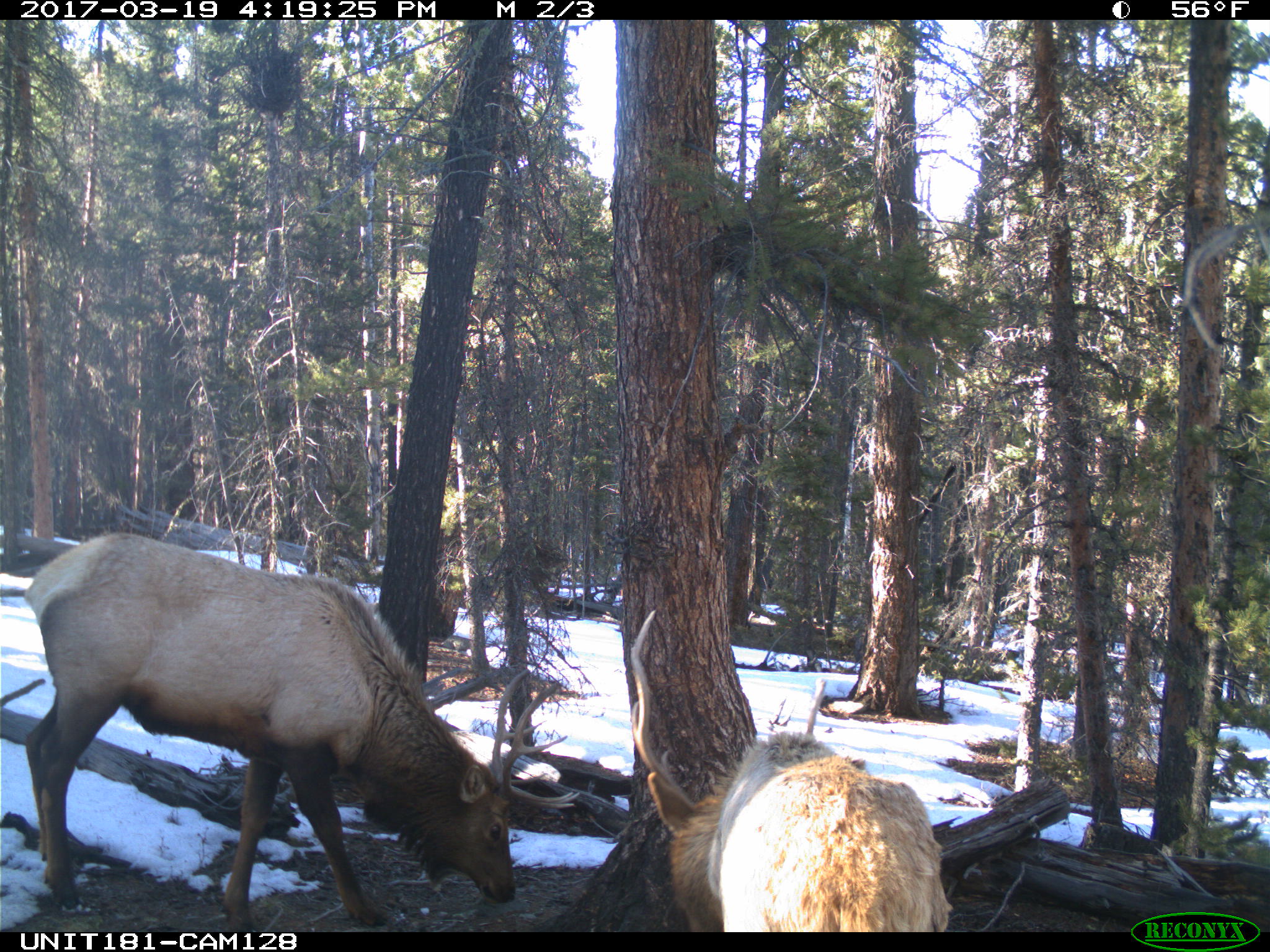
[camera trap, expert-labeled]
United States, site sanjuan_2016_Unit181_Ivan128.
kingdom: Animalia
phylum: Chordata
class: Mammalia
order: Artiodactyla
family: Cervidae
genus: Cervus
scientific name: Cervus elaphus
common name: red deer